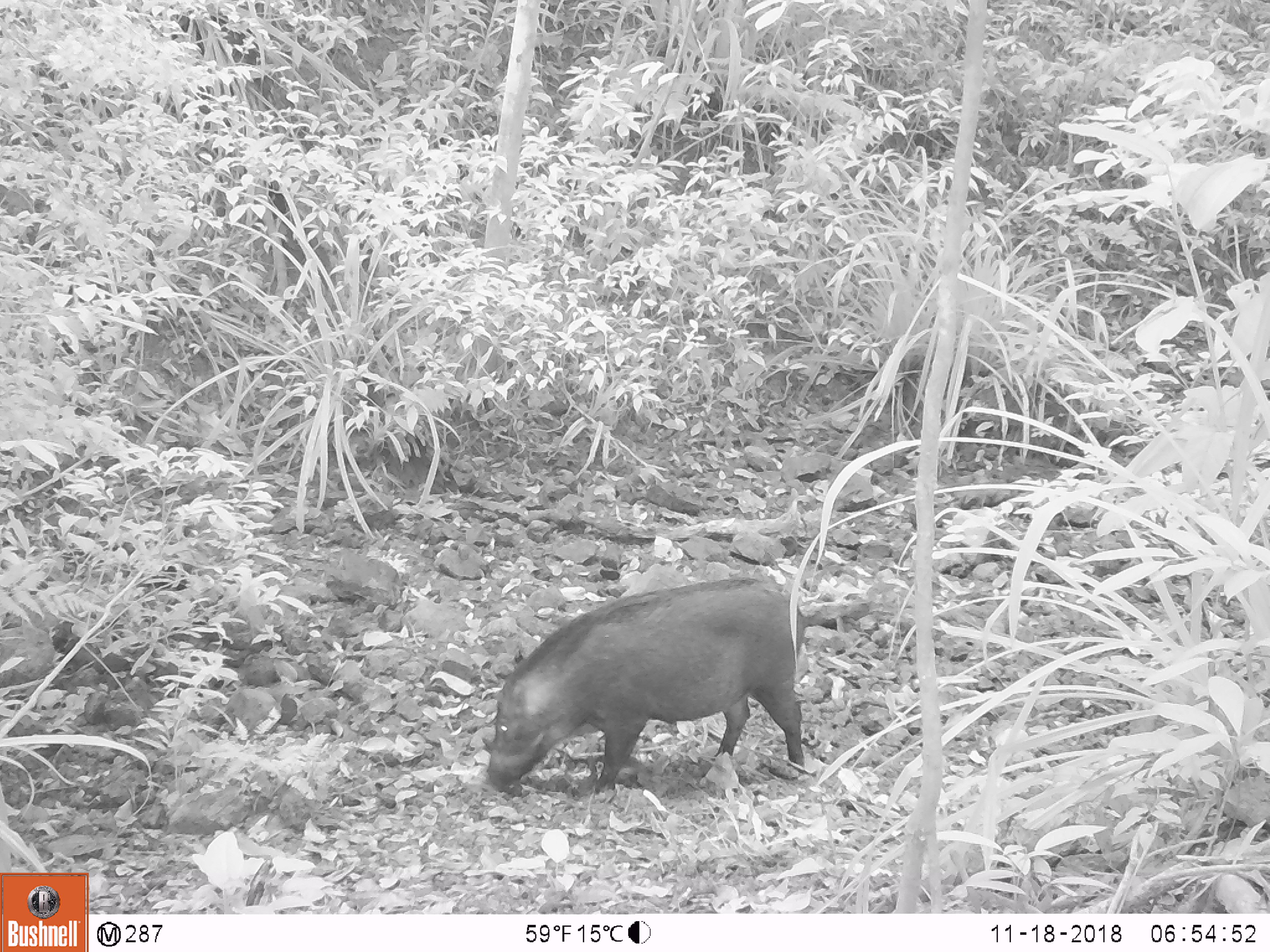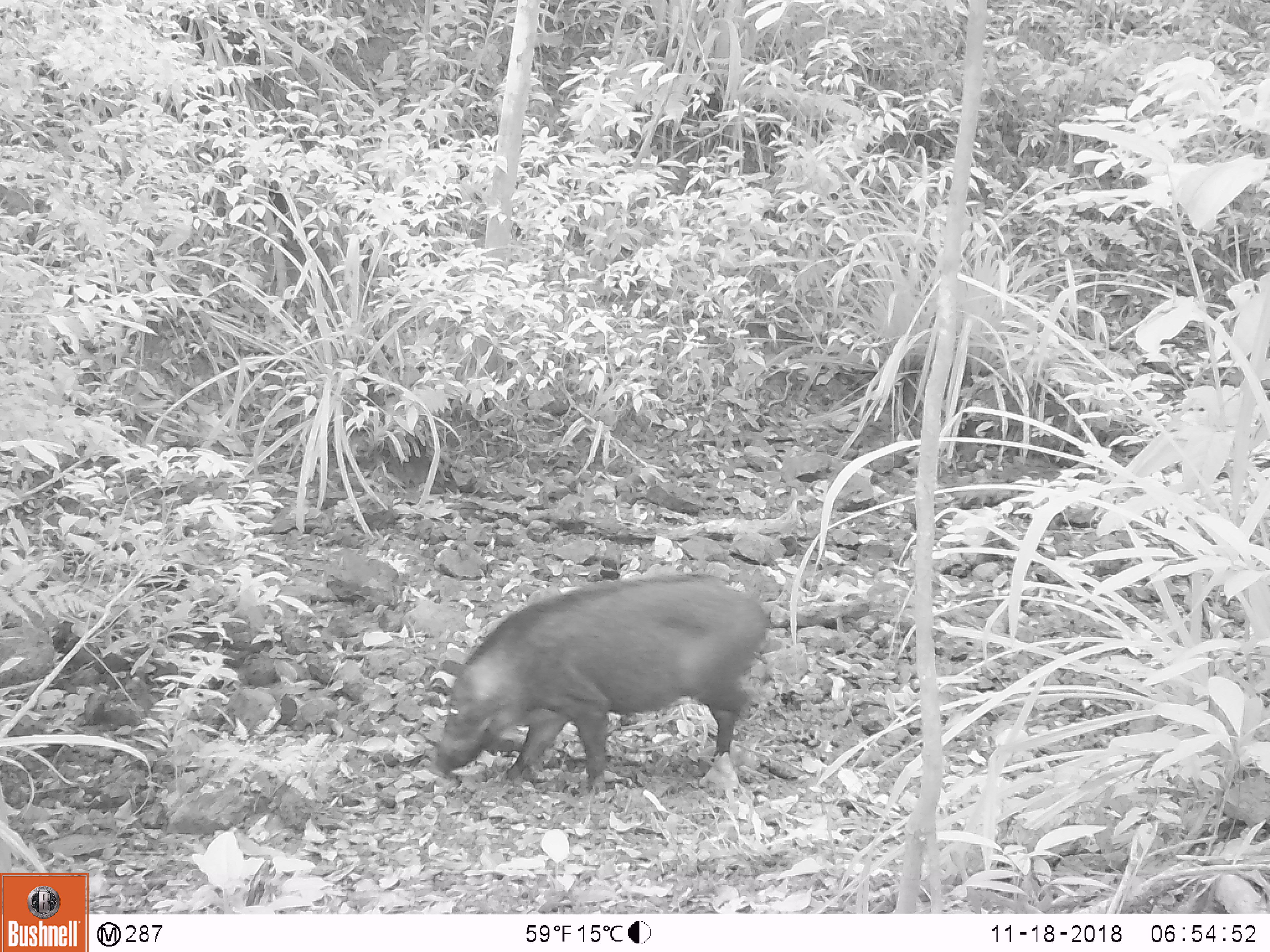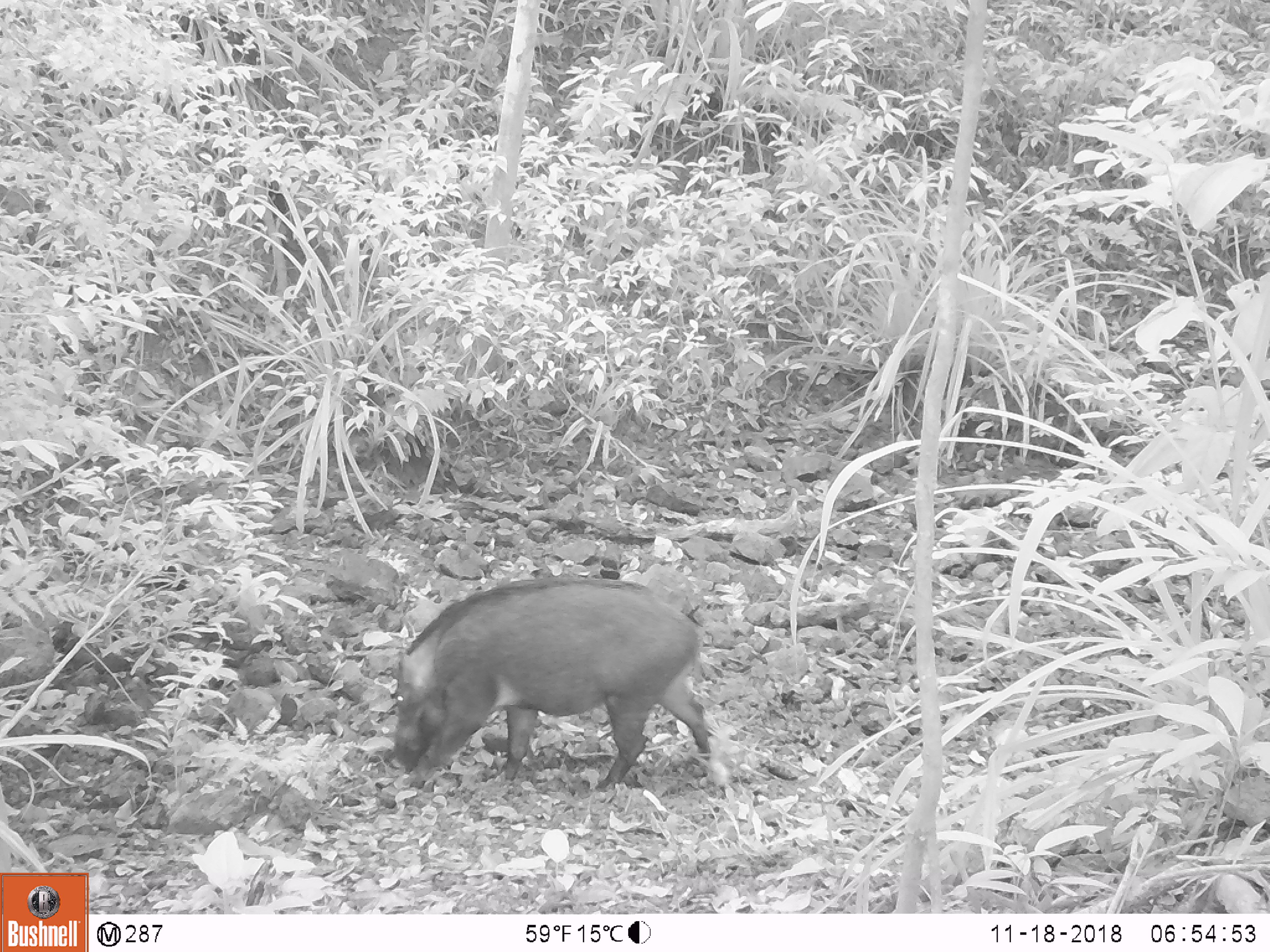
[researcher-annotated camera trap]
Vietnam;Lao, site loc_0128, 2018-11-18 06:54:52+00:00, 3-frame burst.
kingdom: Animalia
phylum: Chordata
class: Mammalia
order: Artiodactyla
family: Suidae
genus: Sus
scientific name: Sus scrofa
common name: eurasian wild pig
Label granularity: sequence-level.